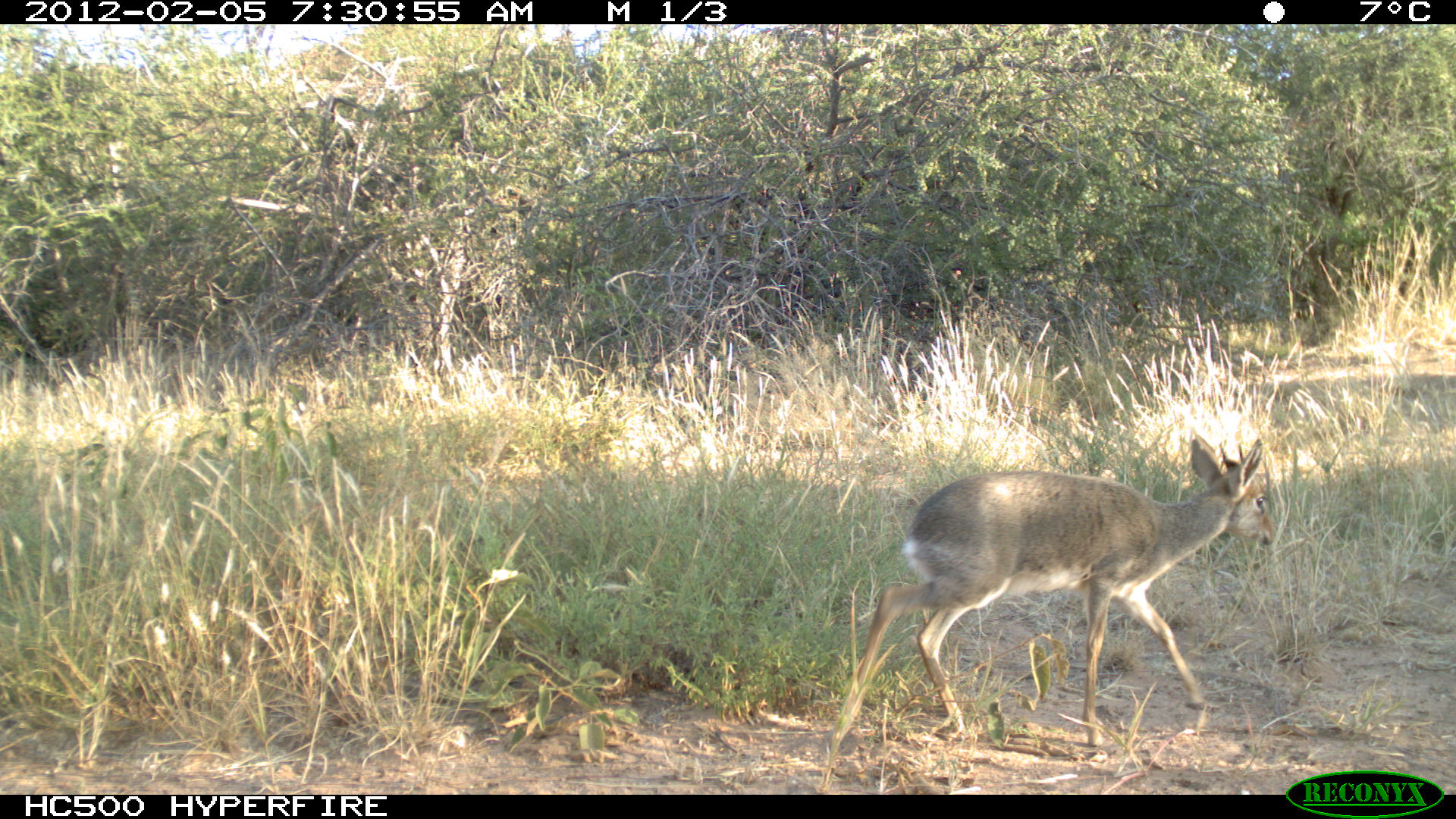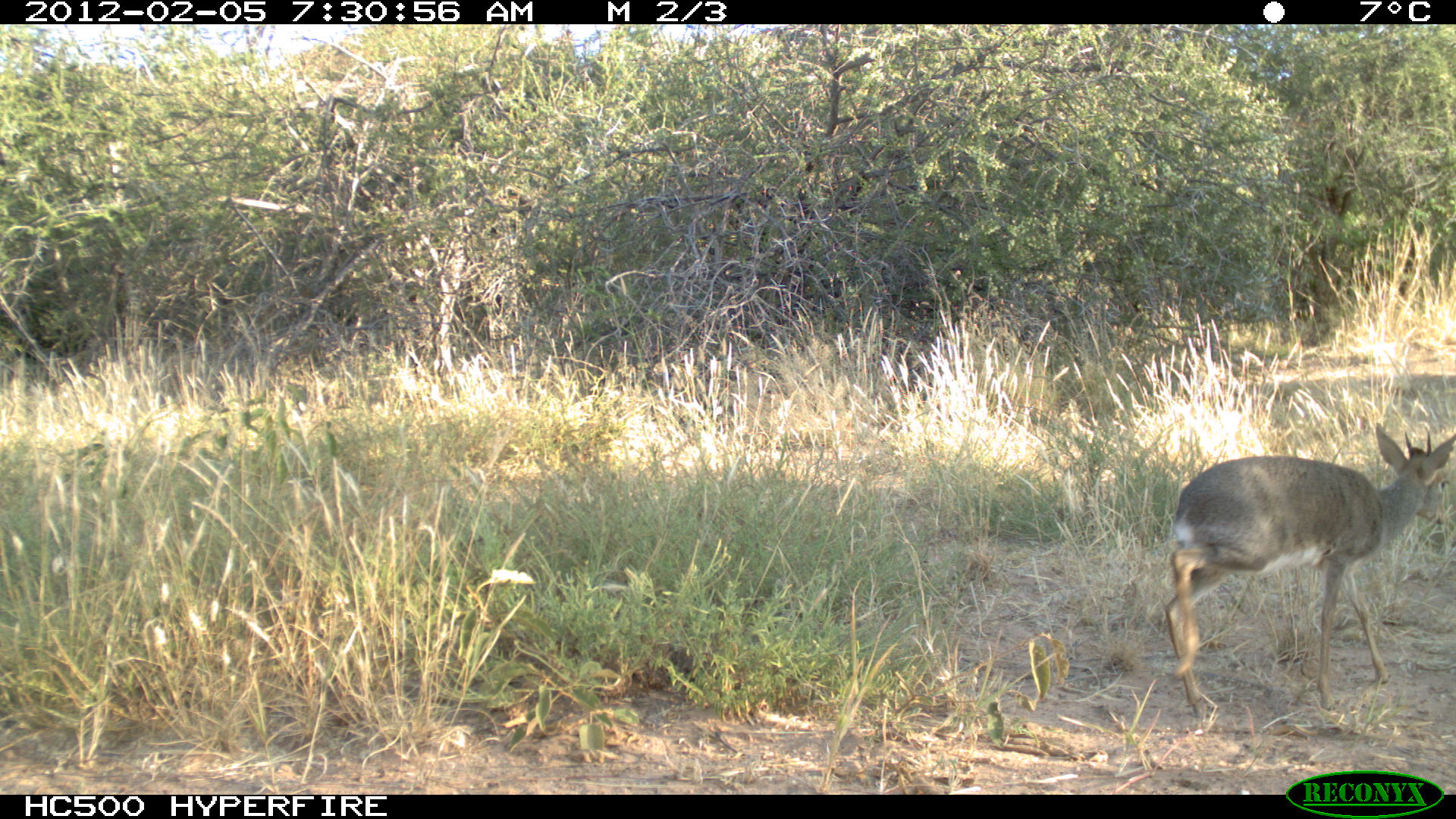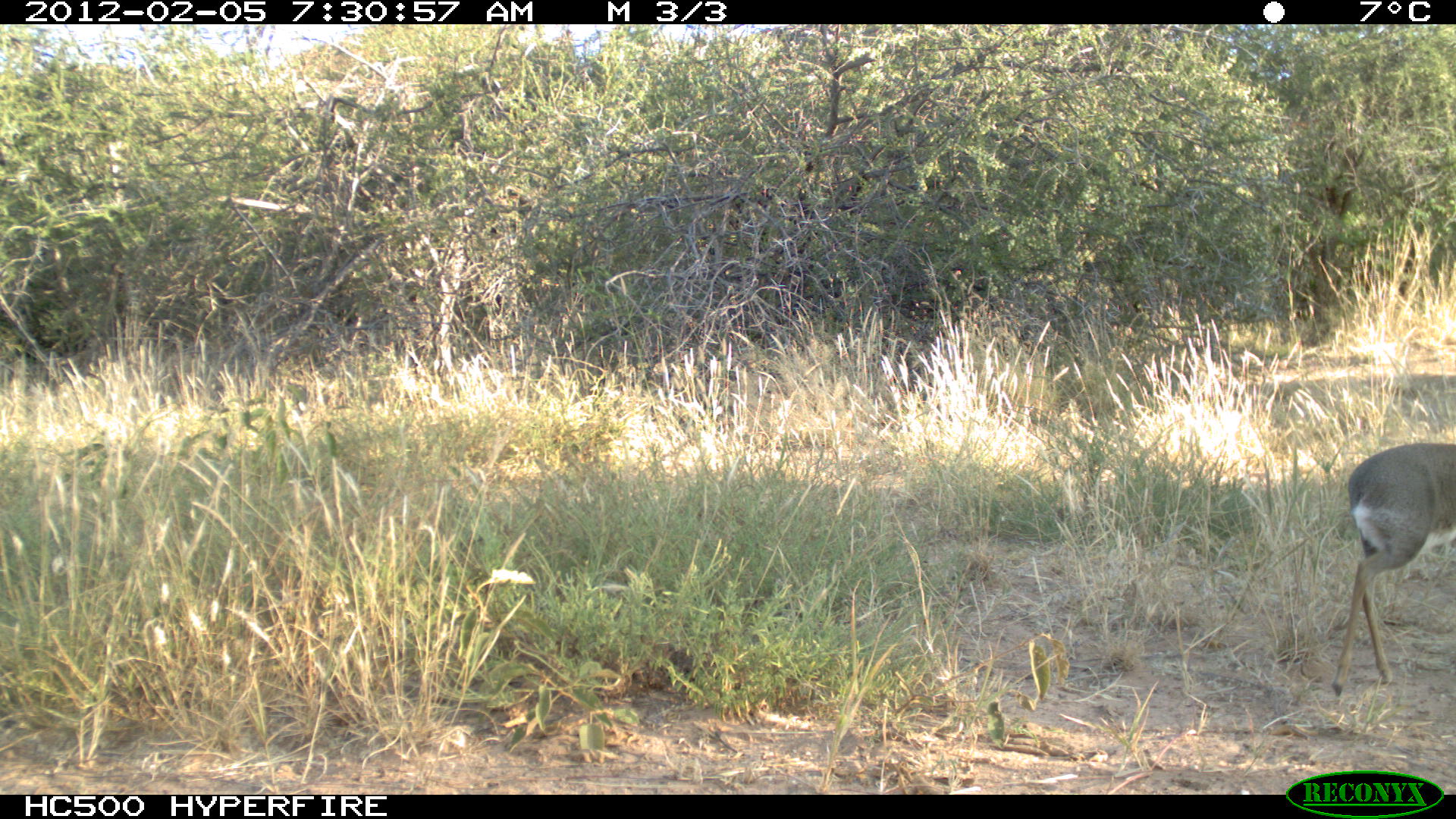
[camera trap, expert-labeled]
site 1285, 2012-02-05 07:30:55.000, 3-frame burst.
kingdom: Animalia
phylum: Chordata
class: Mammalia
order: Artiodactyla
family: Bovidae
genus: Madoqua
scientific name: Madoqua guentheri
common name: günther's dik-dik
Madoqua guentheri (günther's dik-dik), count 1.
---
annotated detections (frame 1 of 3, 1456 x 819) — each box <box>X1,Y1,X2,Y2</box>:
madoqua guentheri: <box>823,429,1278,759</box>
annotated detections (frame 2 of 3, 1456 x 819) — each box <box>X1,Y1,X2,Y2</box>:
madoqua guentheri: <box>1158,419,1455,720</box>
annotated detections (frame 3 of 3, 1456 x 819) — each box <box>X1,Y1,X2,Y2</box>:
madoqua guentheri: <box>1328,437,1456,696</box>